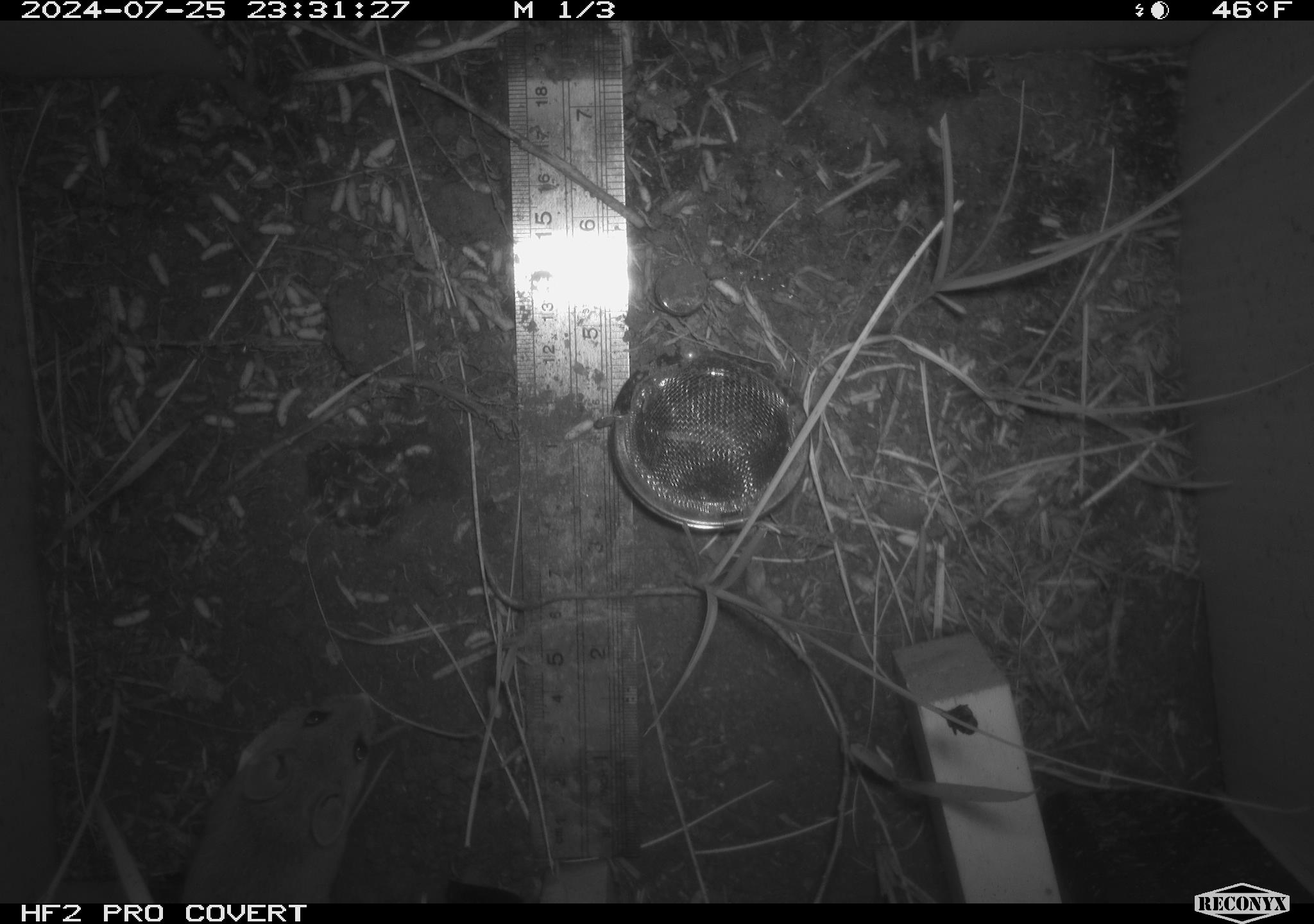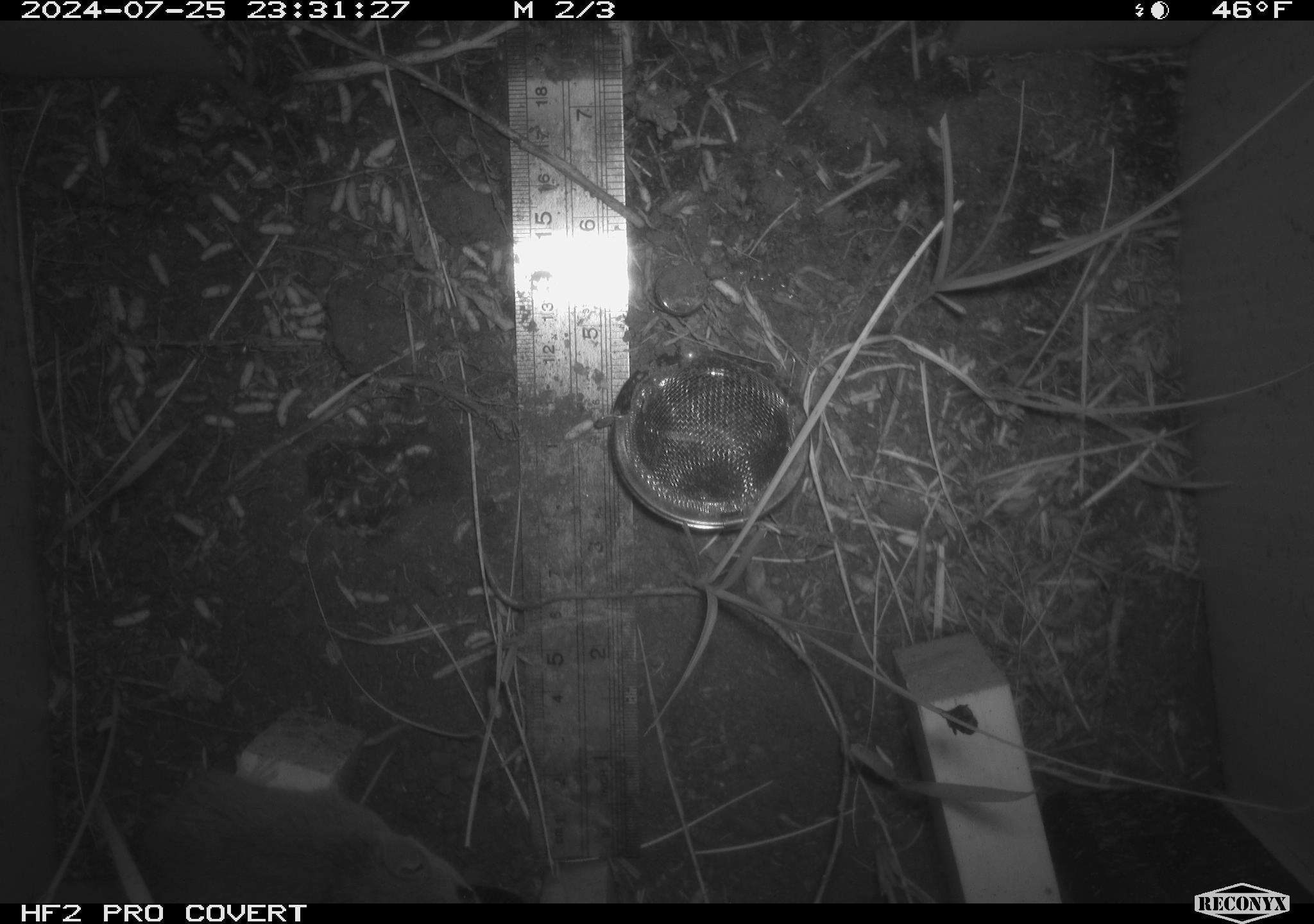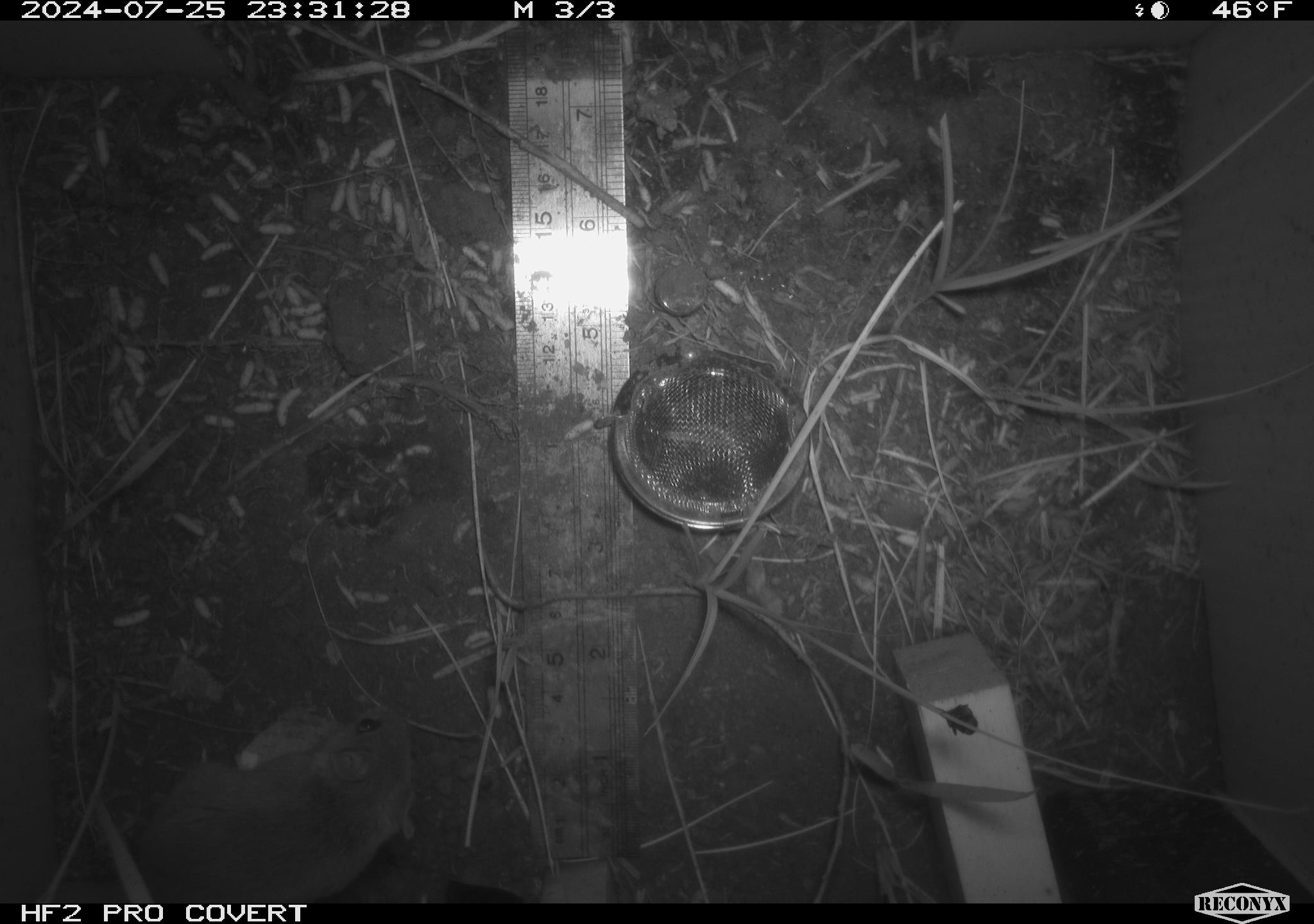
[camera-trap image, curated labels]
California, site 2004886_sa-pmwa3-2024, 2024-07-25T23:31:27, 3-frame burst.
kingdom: Animalia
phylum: Chordata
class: Mammalia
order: Rodentia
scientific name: Rodentia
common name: mouse species